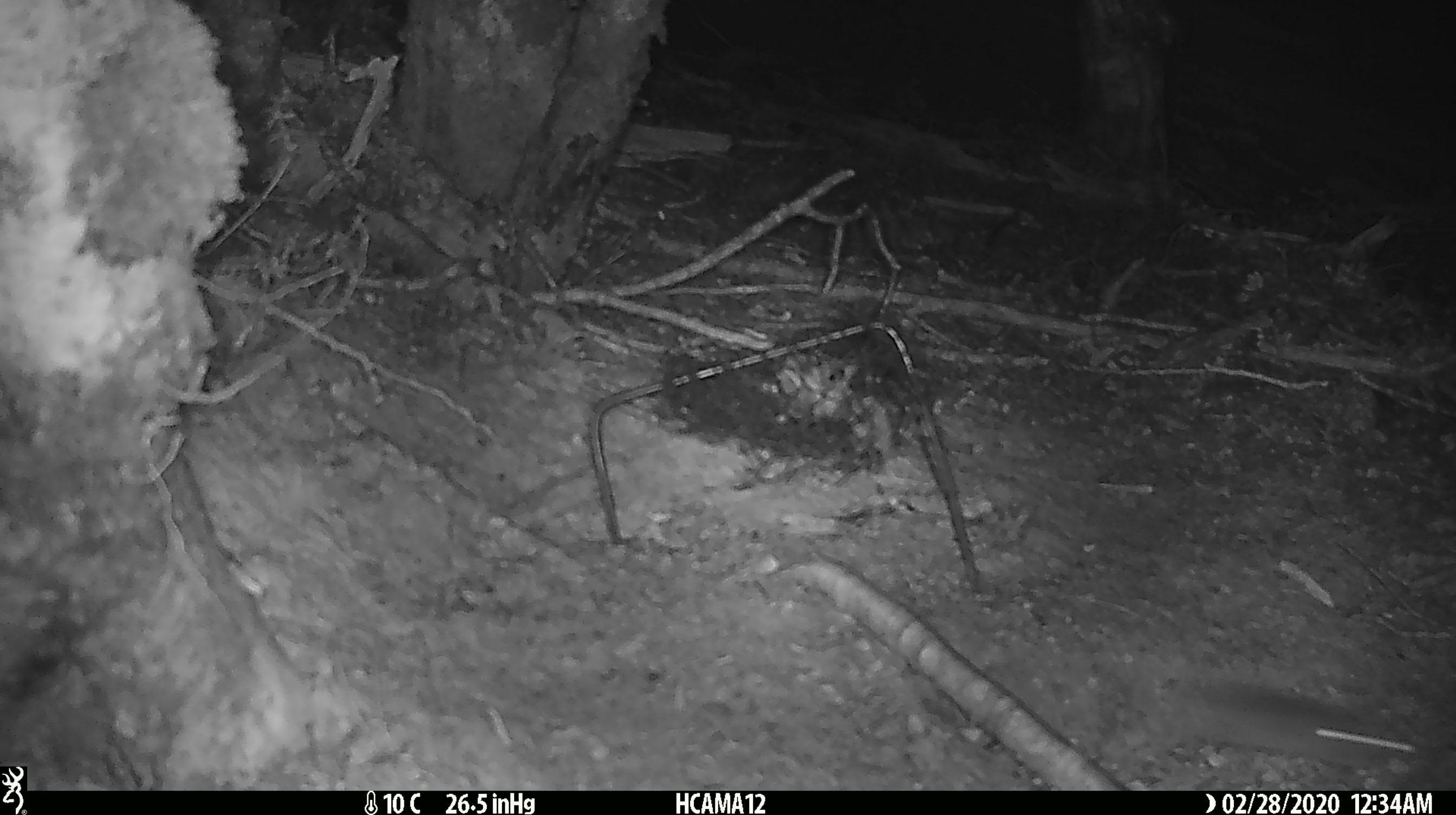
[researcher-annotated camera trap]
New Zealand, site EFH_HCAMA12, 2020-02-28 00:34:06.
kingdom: Animalia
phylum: Chordata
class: Mammalia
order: Rodentia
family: Muridae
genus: Mus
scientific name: Mus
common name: mouse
Mouse (Mus).